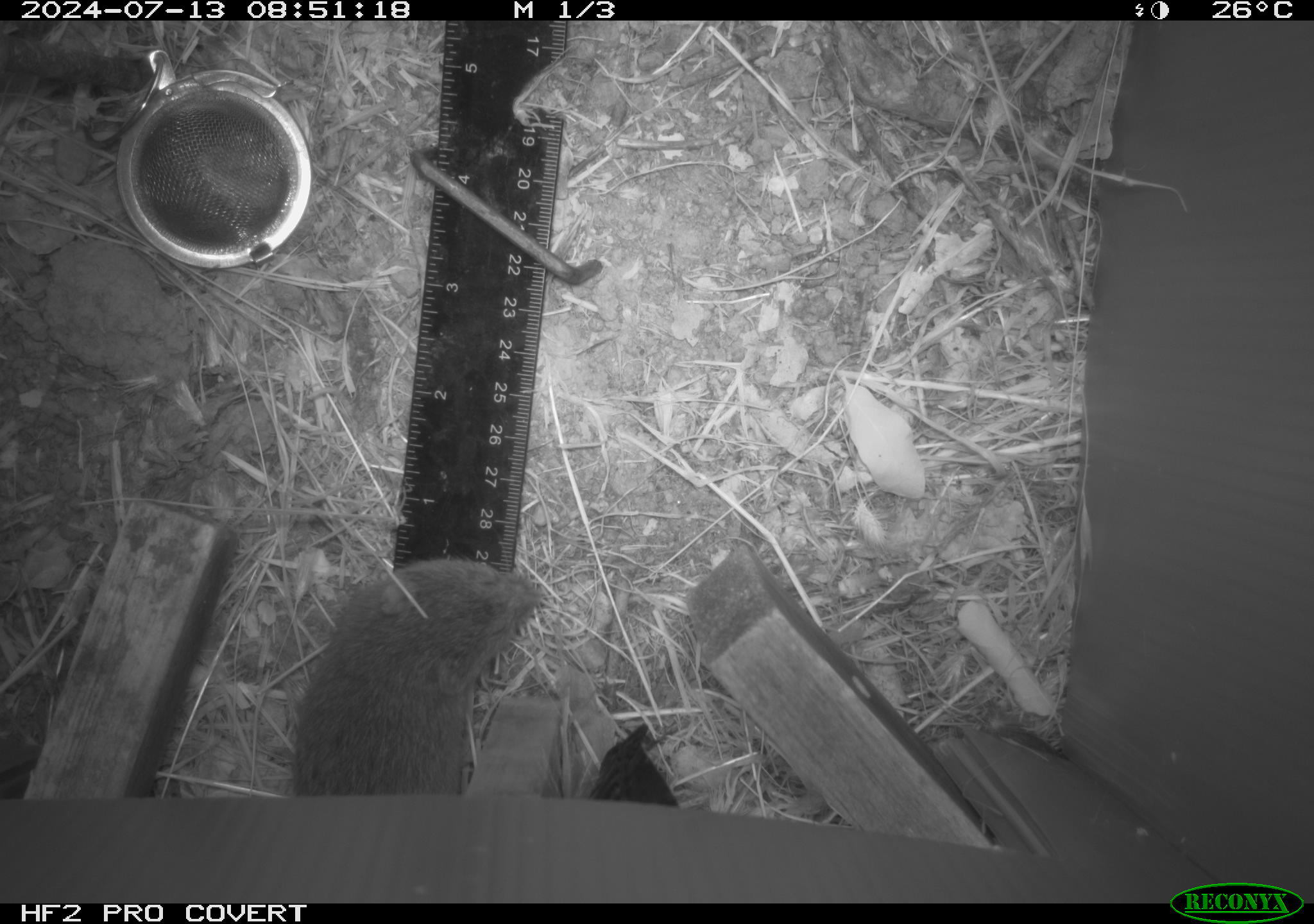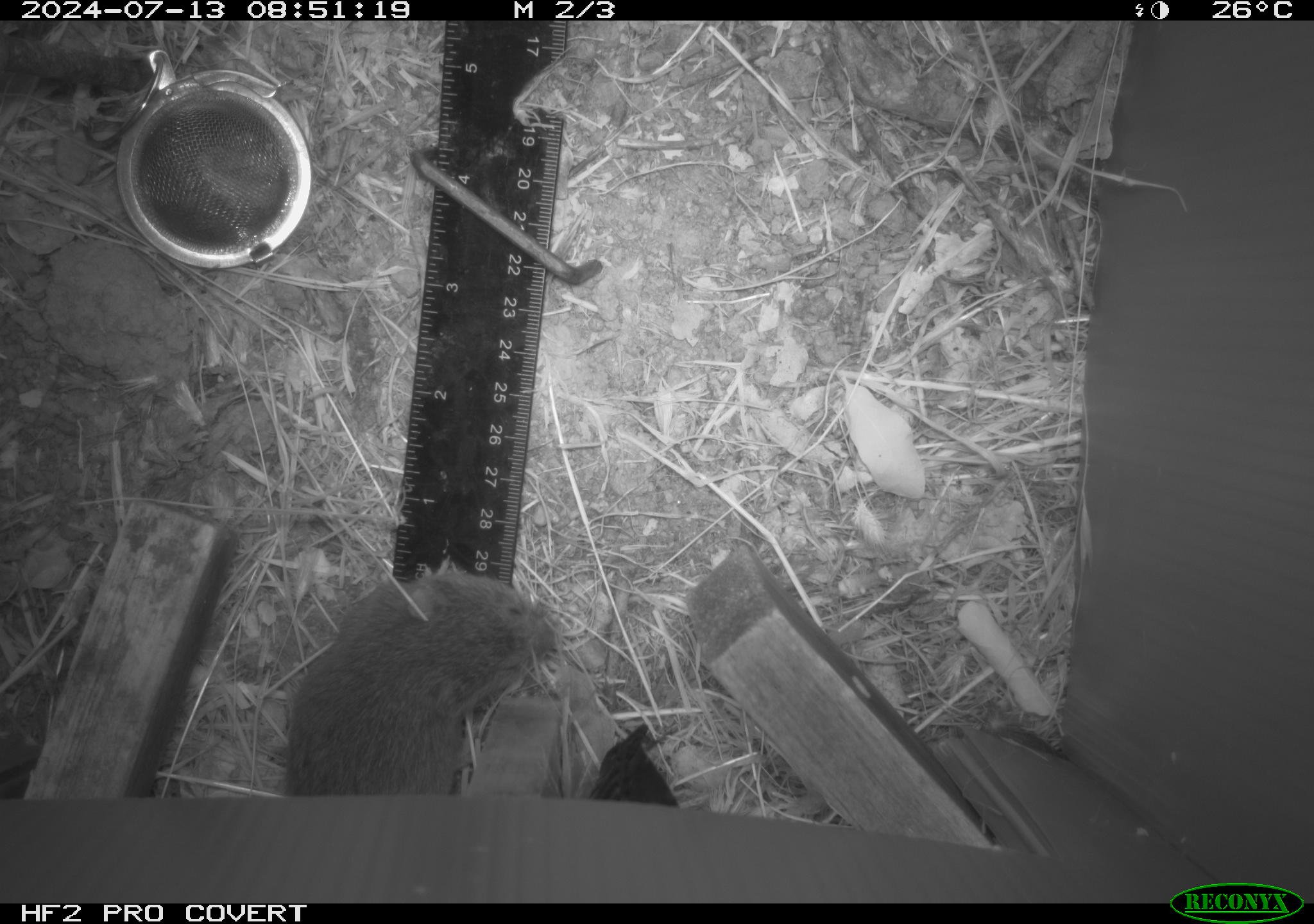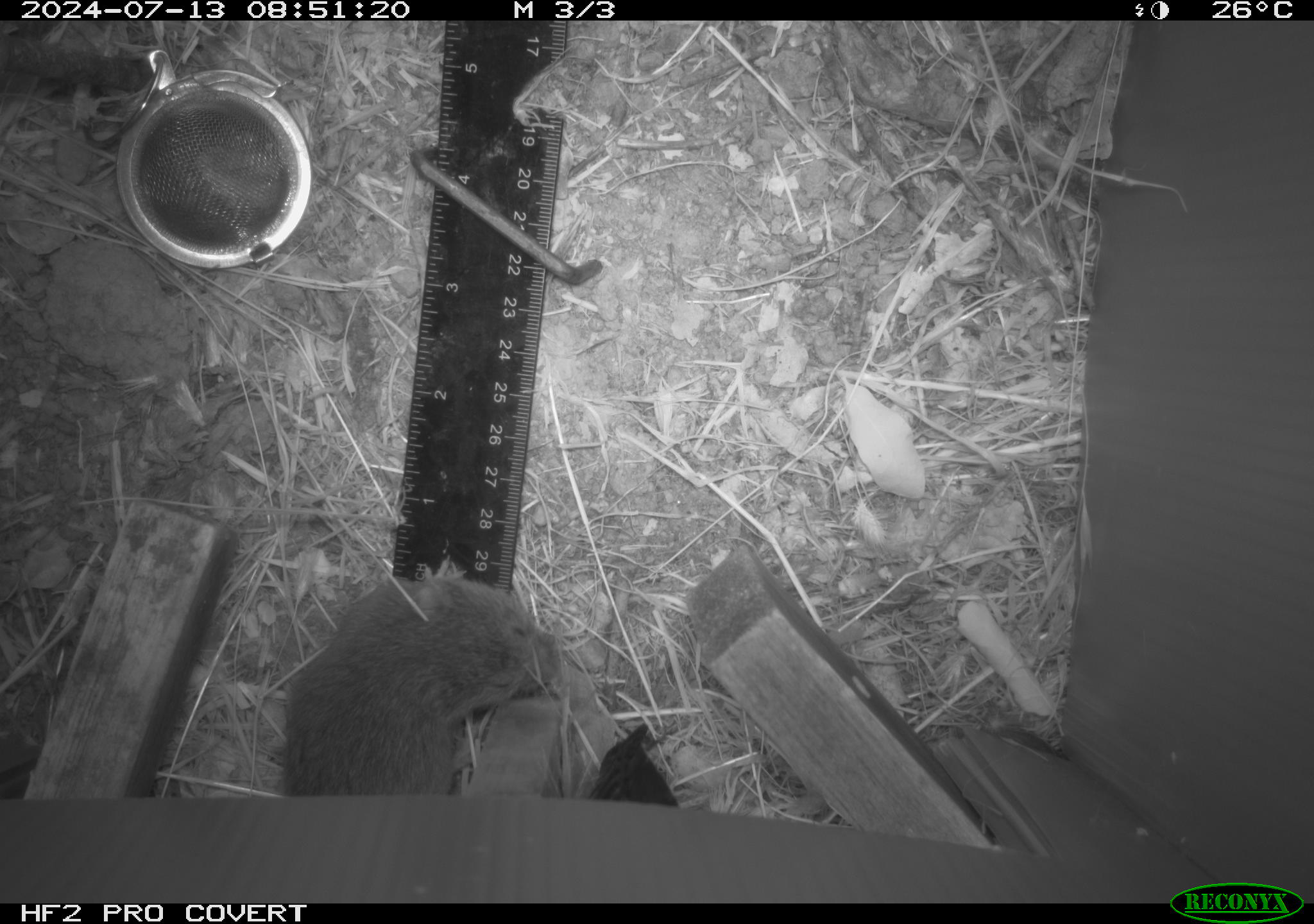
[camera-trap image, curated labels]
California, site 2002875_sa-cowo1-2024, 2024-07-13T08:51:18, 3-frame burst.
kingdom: Animalia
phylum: Chordata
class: Mammalia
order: Rodentia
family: Cricetidae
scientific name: Arvicolinae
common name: voles, lemmings, and muskrats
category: arvicolinae subfamily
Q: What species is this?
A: Arvicolinae subfamily (voles, lemmings, and muskrats) (Arvicolinae).